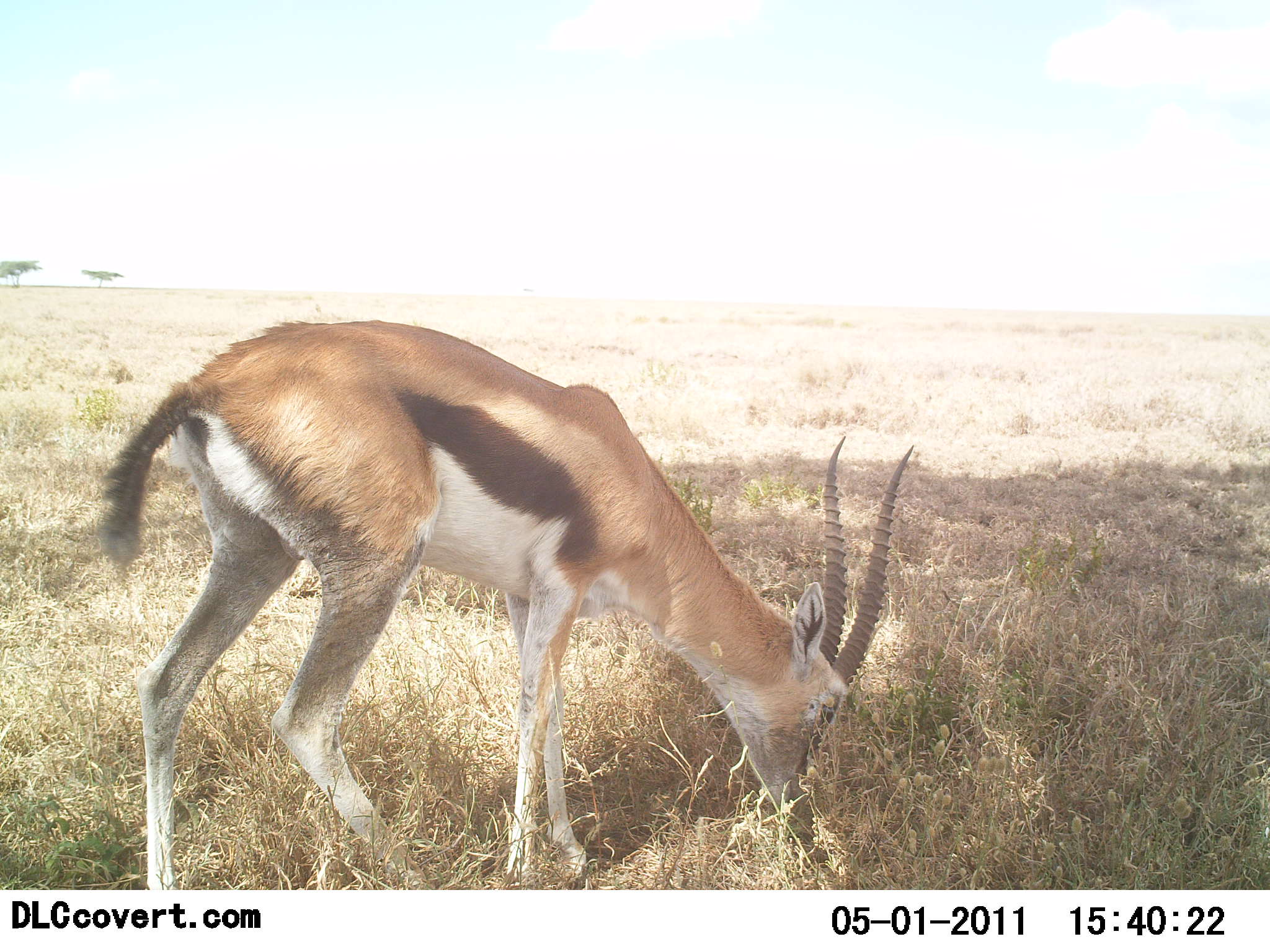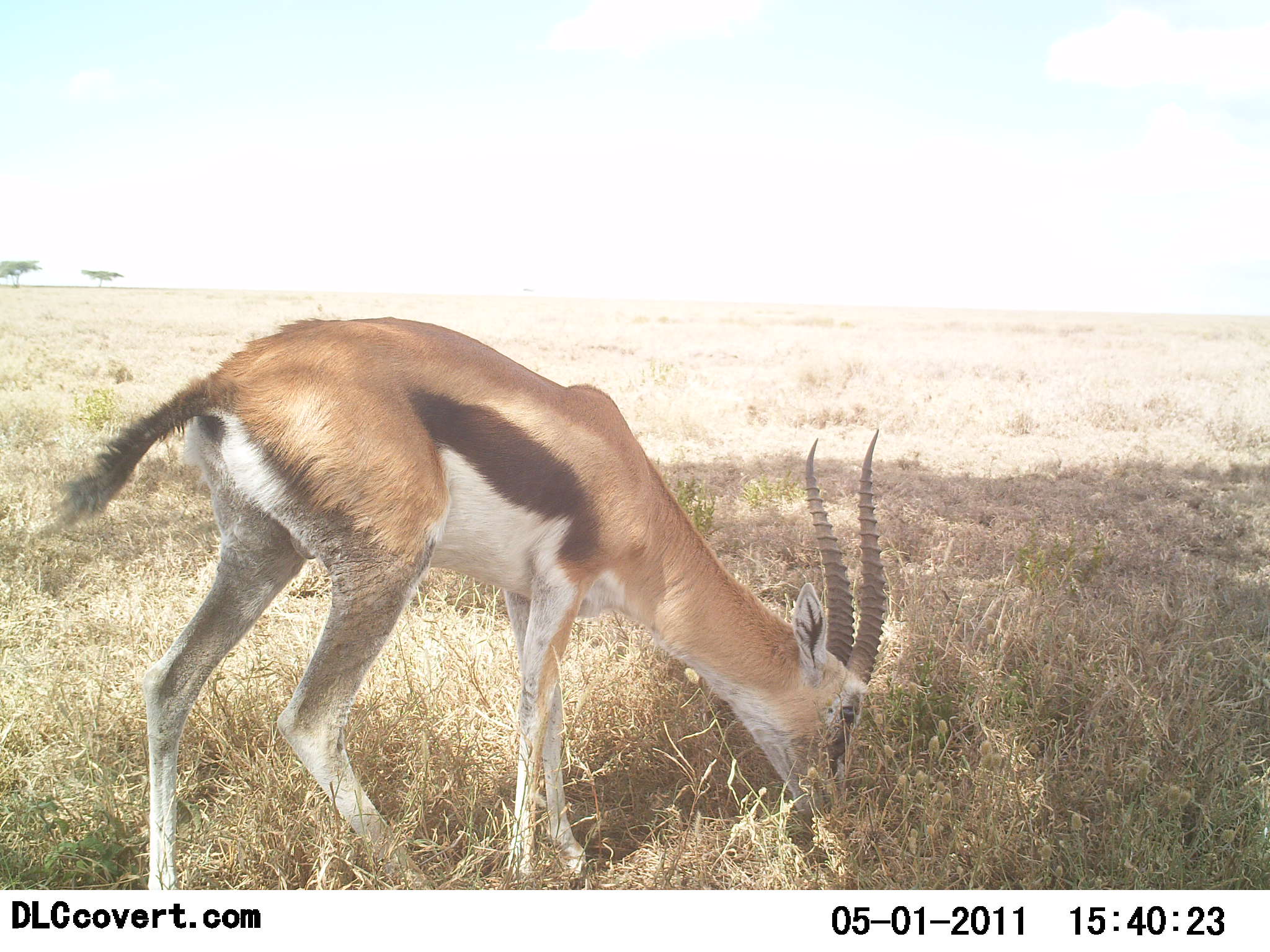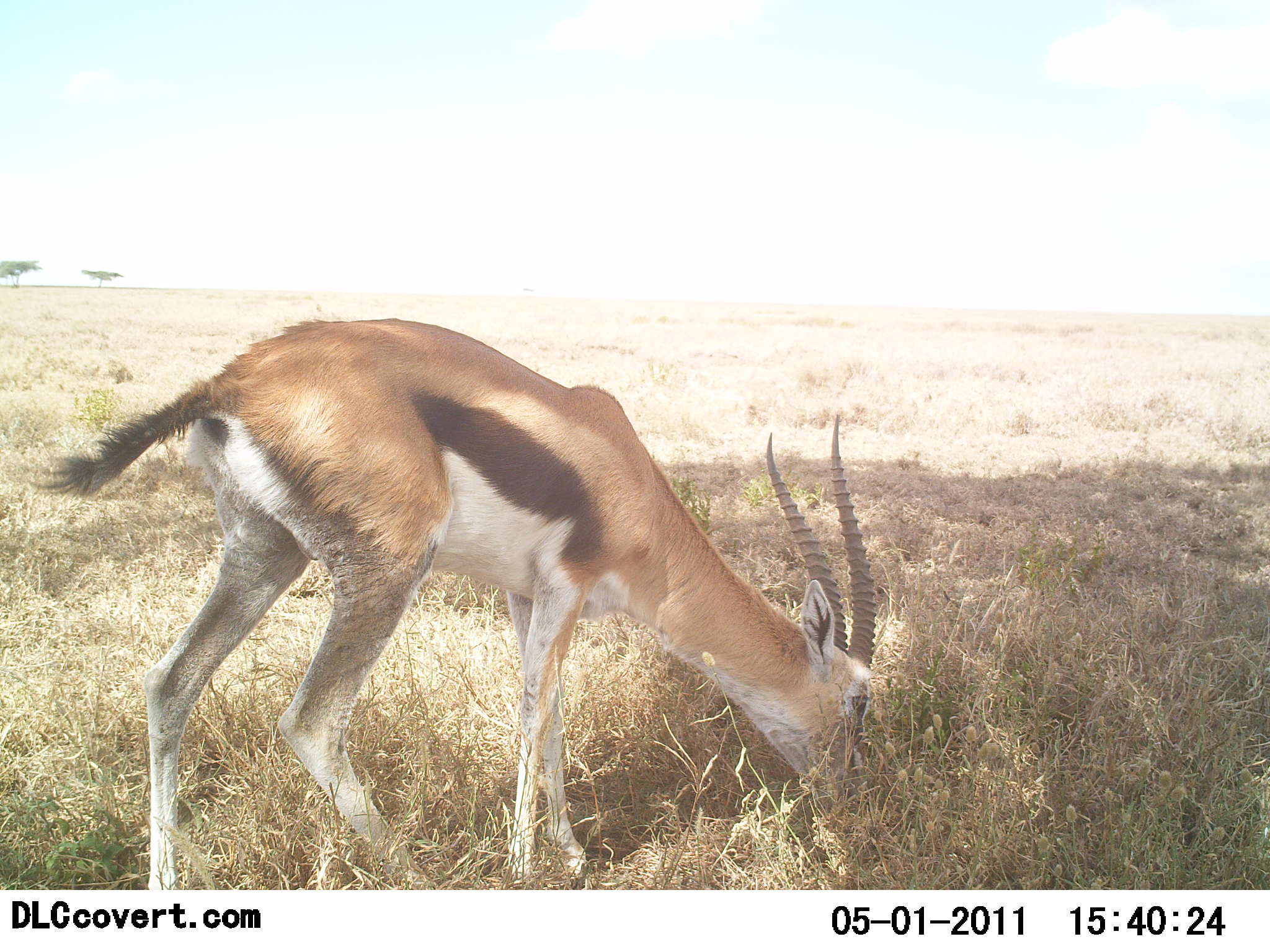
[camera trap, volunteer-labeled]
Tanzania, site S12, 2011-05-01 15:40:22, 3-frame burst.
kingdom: Animalia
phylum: Chordata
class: Mammalia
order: Artiodactyla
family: Bovidae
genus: Eudorcas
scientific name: Eudorcas thomsonii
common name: thomson's gazelle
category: gazellethomsons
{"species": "gazellethomsons (thomson's gazelle) (Eudorcas thomsonii)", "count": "1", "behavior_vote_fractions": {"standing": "0%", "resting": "0%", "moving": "0%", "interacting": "0%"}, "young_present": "0%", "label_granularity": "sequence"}